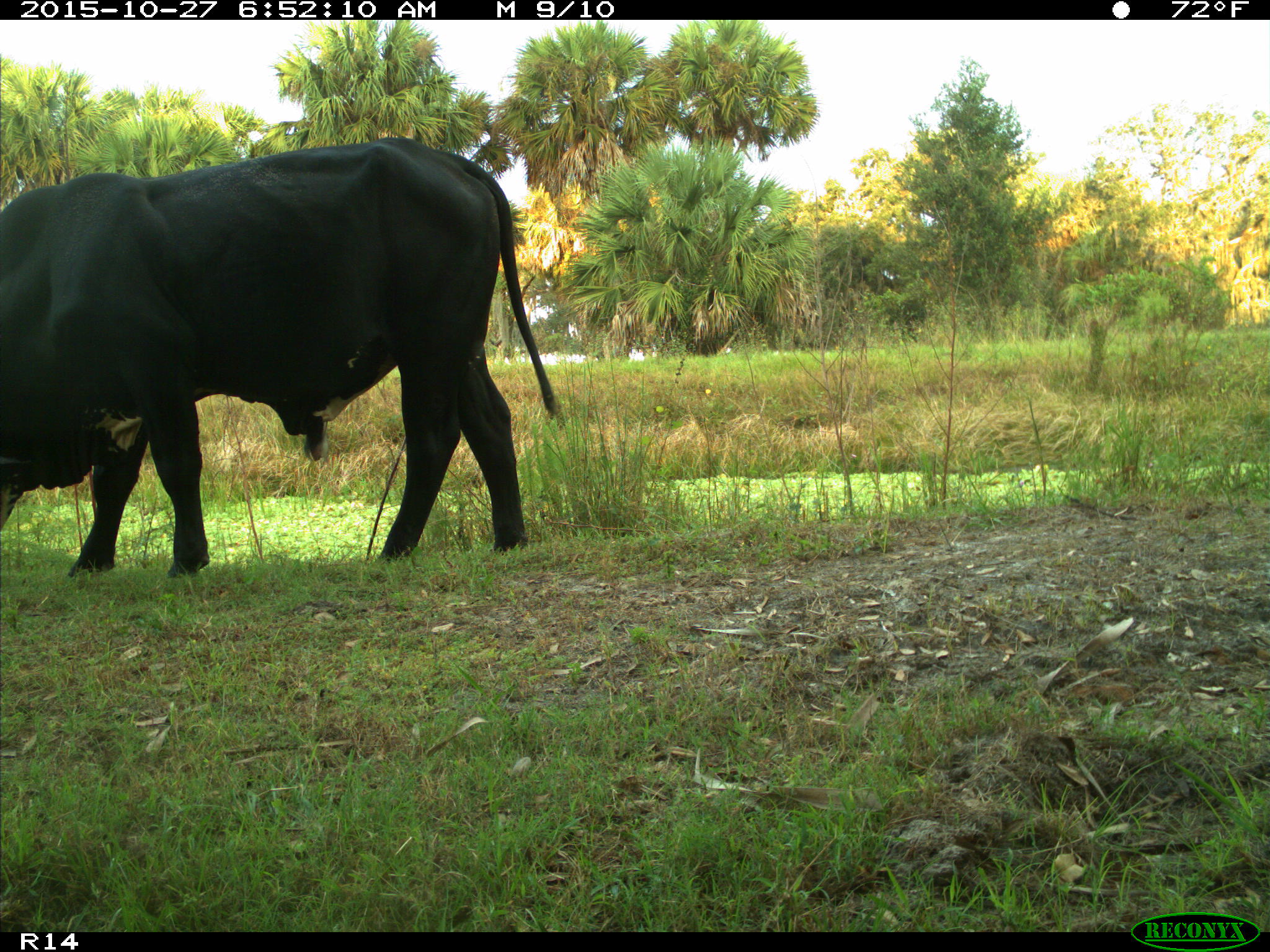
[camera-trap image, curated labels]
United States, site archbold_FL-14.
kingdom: Animalia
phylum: Chordata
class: Mammalia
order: Artiodactyla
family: Bovidae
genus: Bos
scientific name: Bos taurus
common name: domestic cow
Bos taurus (domestic cow).